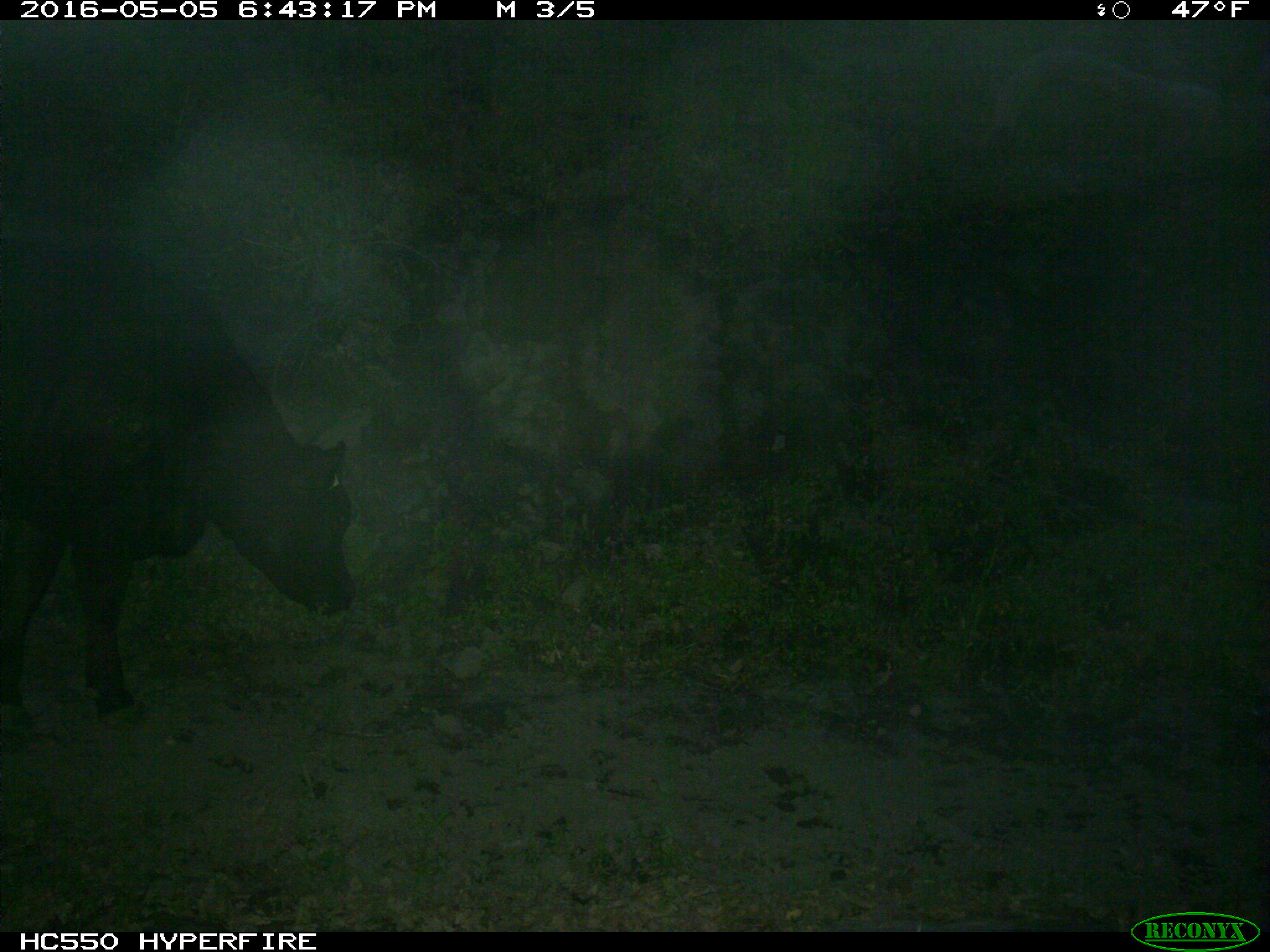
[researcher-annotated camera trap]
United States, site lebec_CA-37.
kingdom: Animalia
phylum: Chordata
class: Mammalia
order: Artiodactyla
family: Bovidae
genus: Bos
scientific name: Bos taurus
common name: domestic cow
Bos taurus (domestic cow).